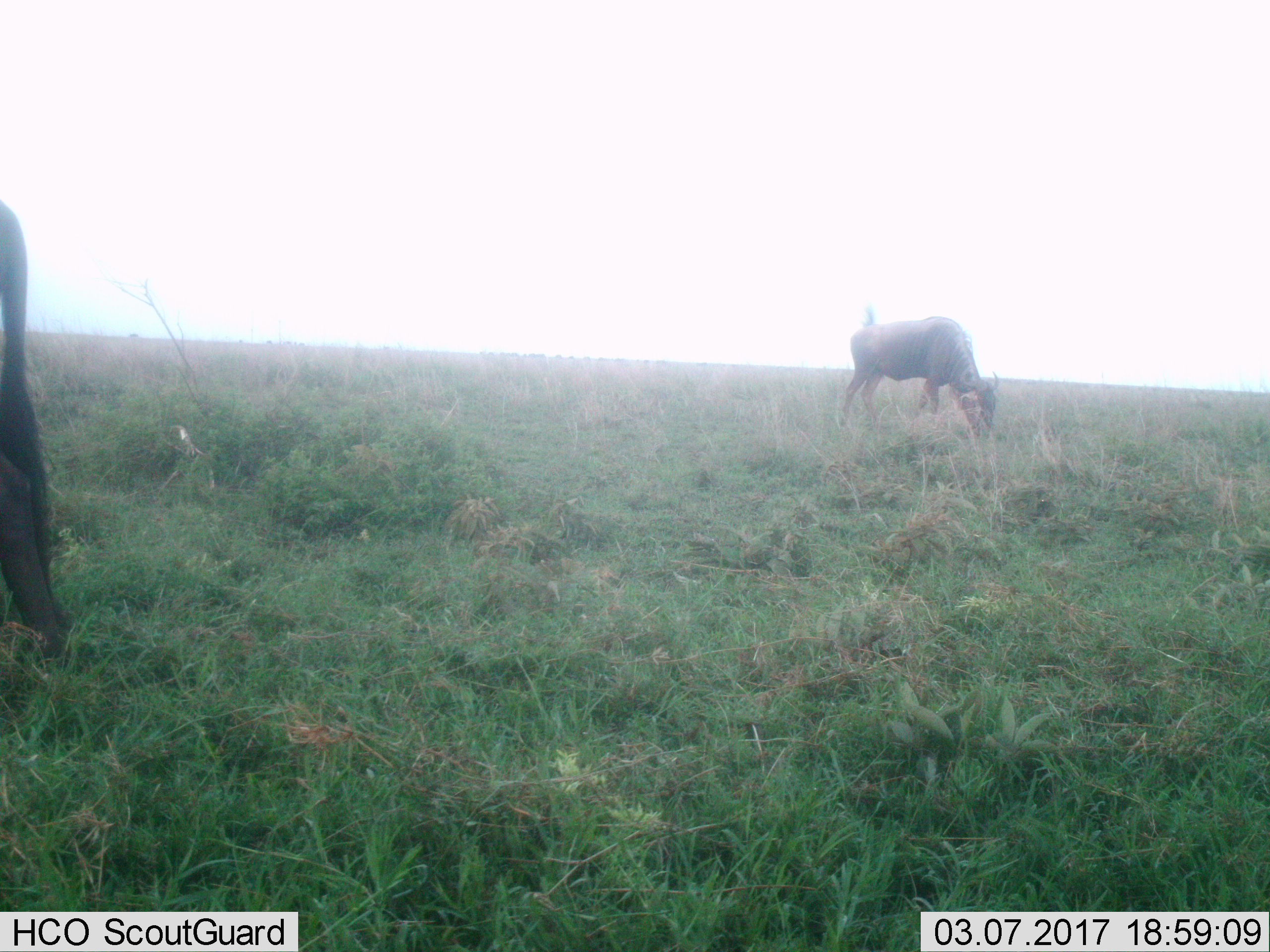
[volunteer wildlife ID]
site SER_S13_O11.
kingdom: Animalia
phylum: Chordata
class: Mammalia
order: Artiodactyla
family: Bovidae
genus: Connochaetes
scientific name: Connochaetes taurinus taurinus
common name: blue wildebeest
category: wildebeestblue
Wildebeestblue (blue wildebeest) (Connochaetes taurinus taurinus), count 2. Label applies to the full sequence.